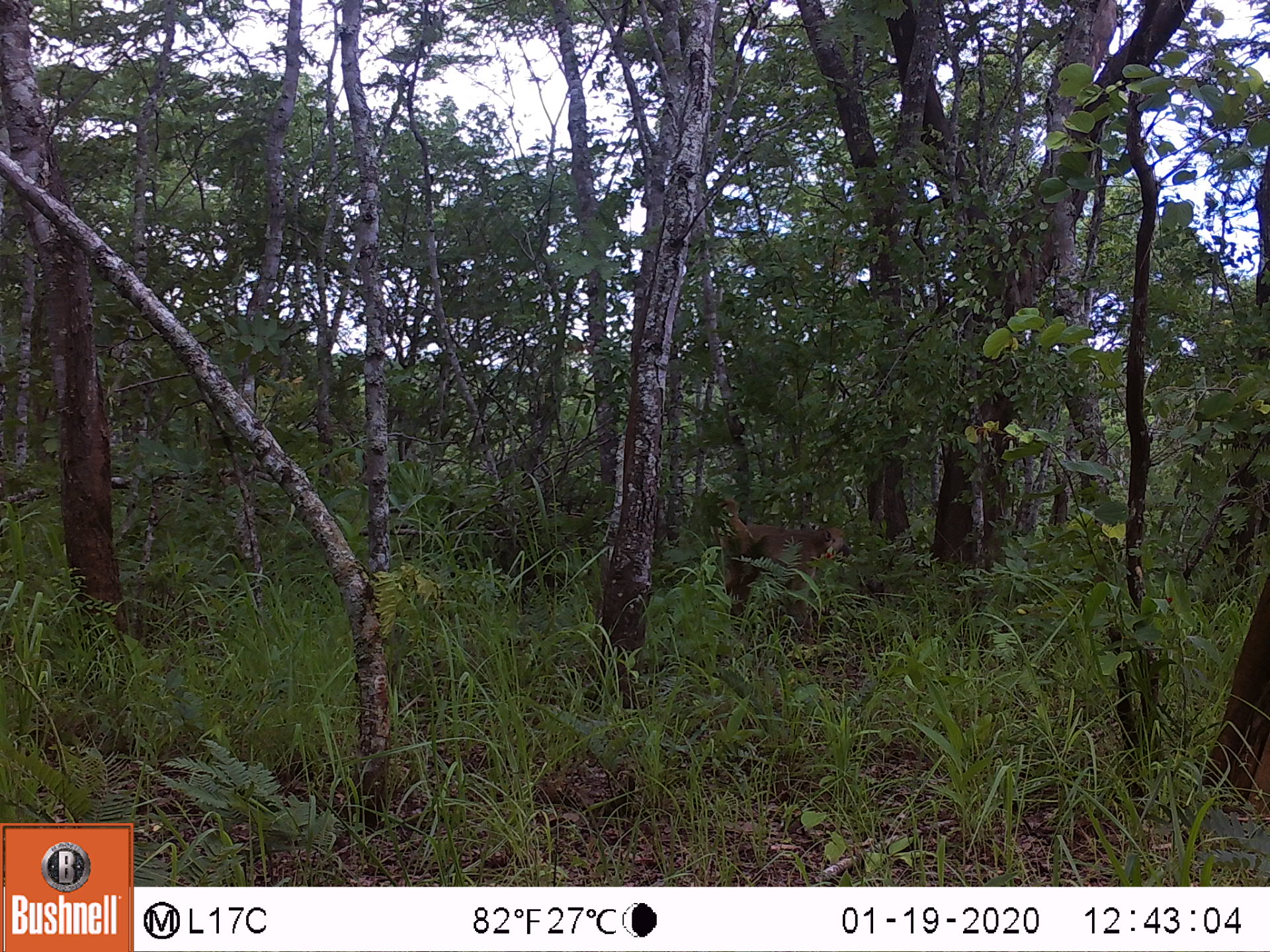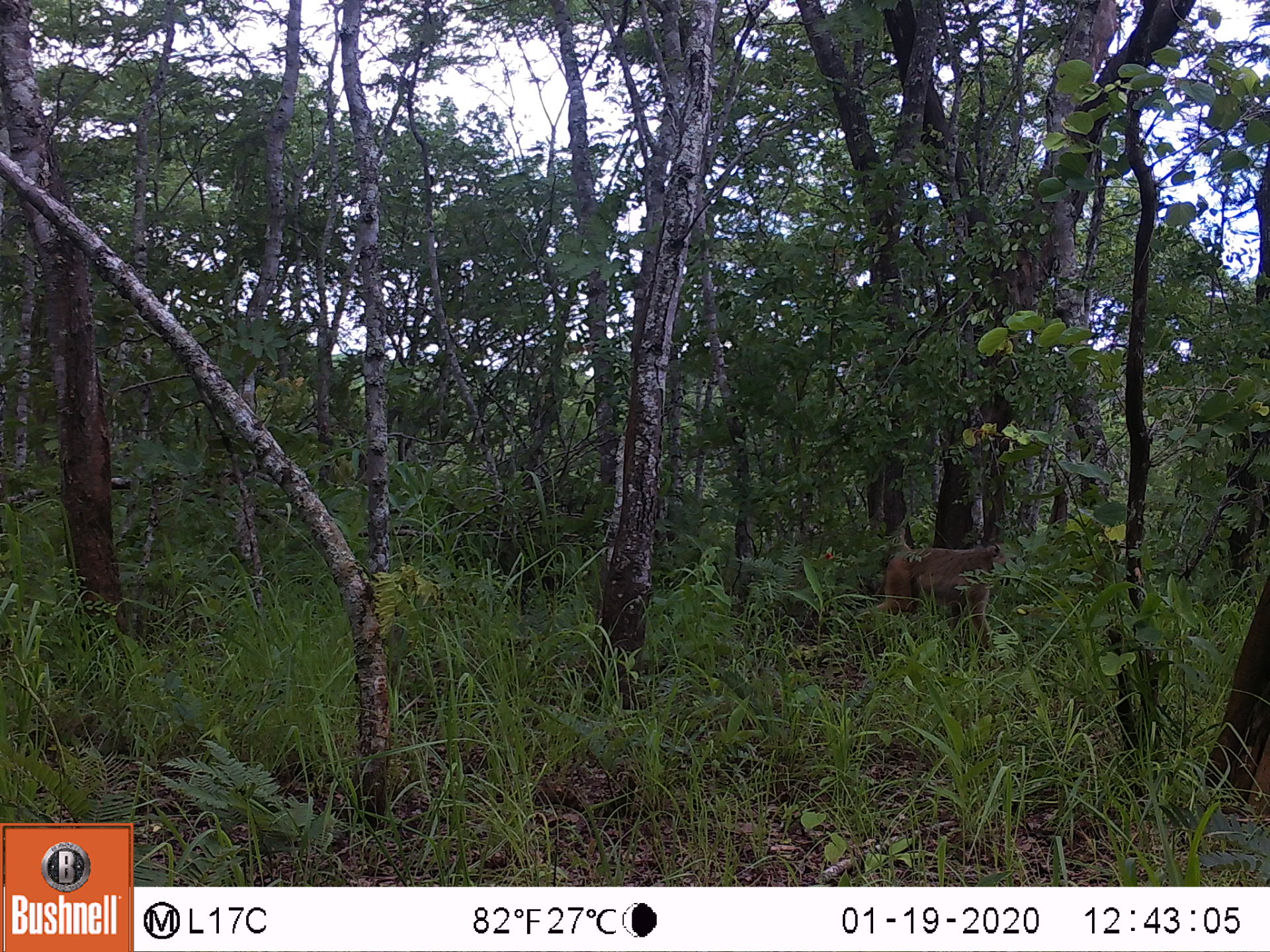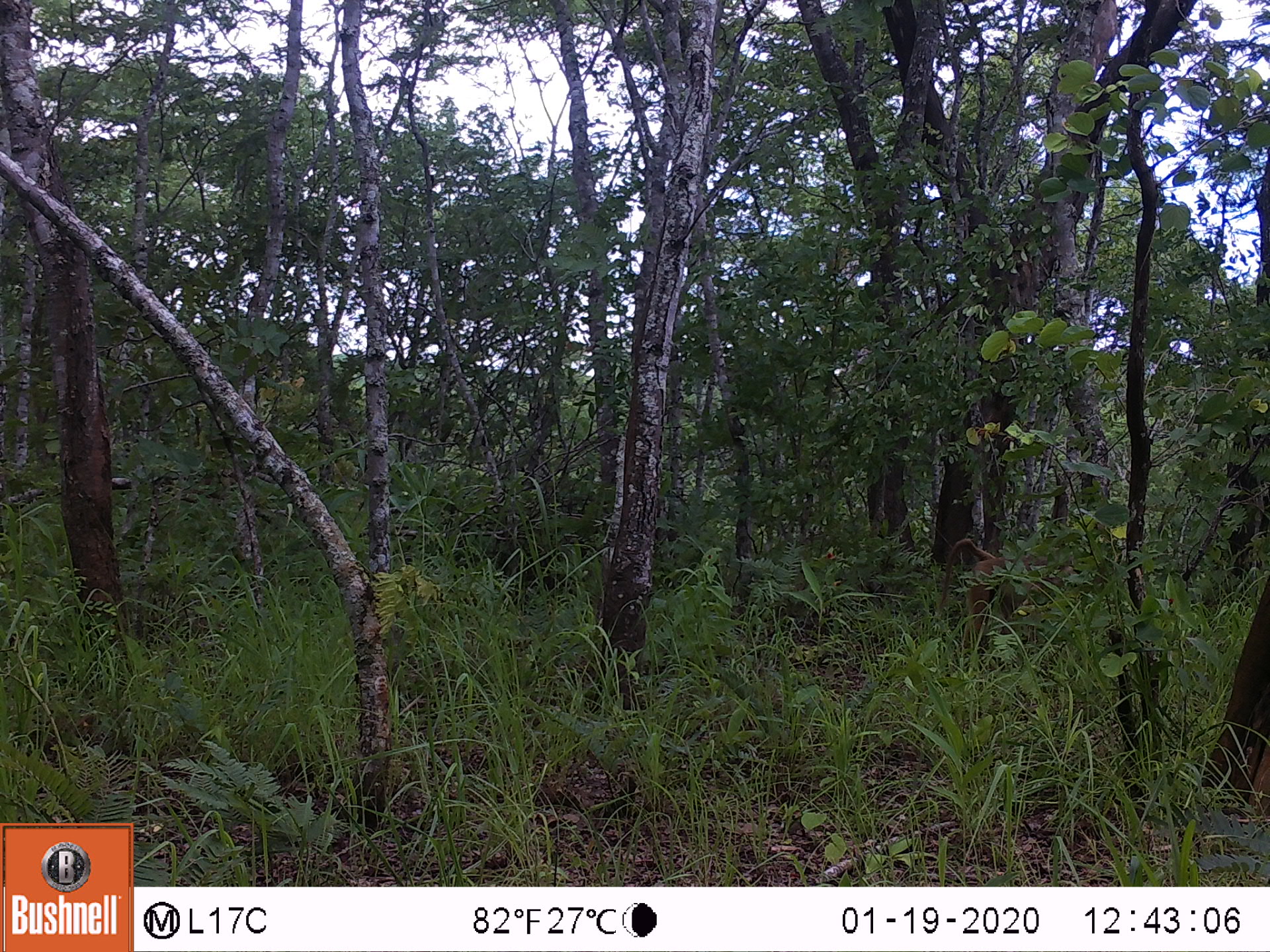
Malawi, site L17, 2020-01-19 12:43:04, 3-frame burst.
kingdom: Animalia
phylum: Chordata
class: Mammalia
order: Primates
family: Cercopithecidae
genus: Papio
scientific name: Papio cynocephalus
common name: yellow baboon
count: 1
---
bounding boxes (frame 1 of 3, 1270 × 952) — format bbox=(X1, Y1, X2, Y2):
yellow baboon: bbox=(703, 498, 857, 639)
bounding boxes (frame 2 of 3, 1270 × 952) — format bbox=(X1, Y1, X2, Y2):
yellow baboon: bbox=(845, 518, 1029, 653)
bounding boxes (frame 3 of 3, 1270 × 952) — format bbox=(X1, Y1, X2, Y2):
yellow baboon: bbox=(931, 532, 1066, 653)